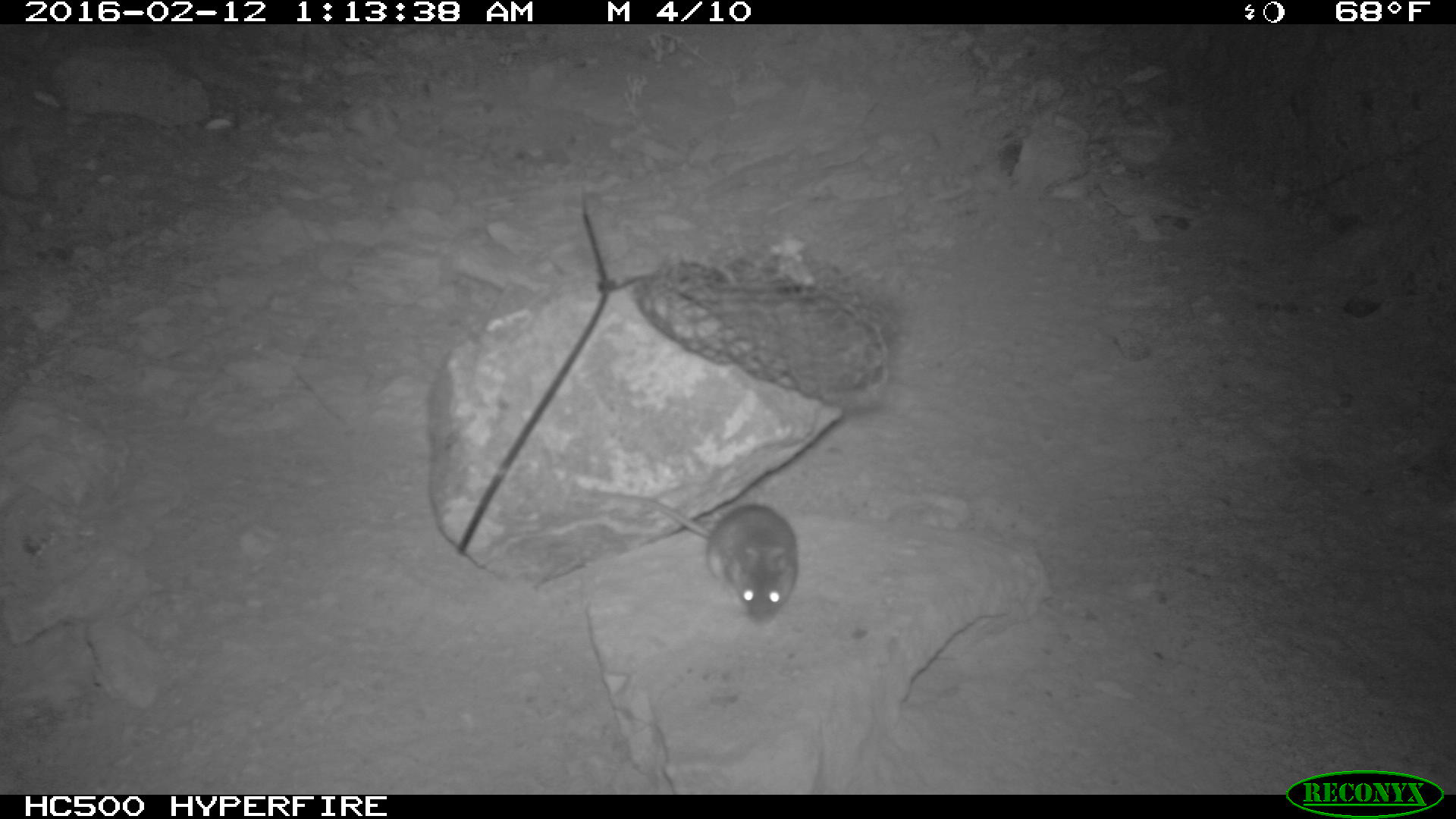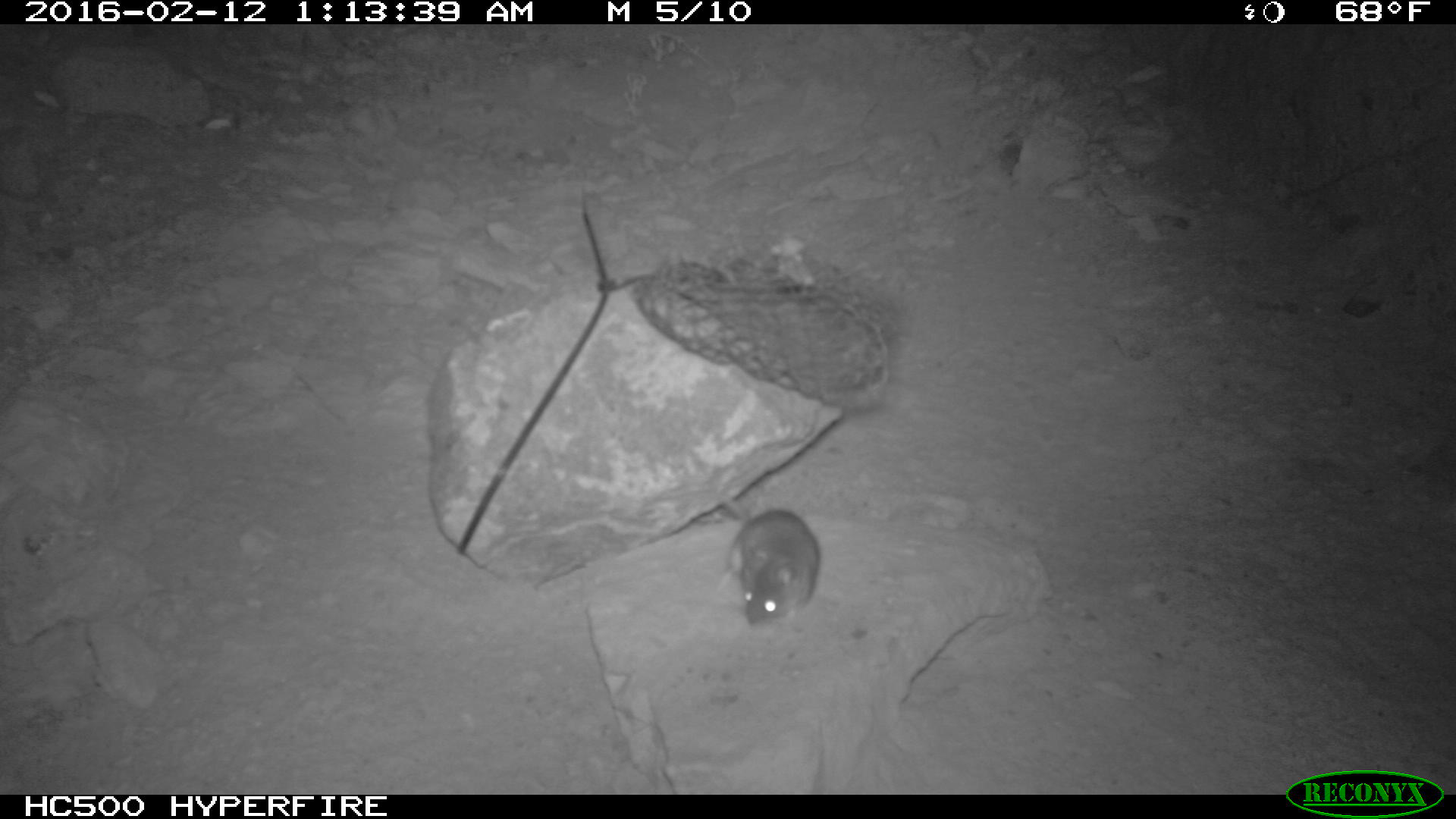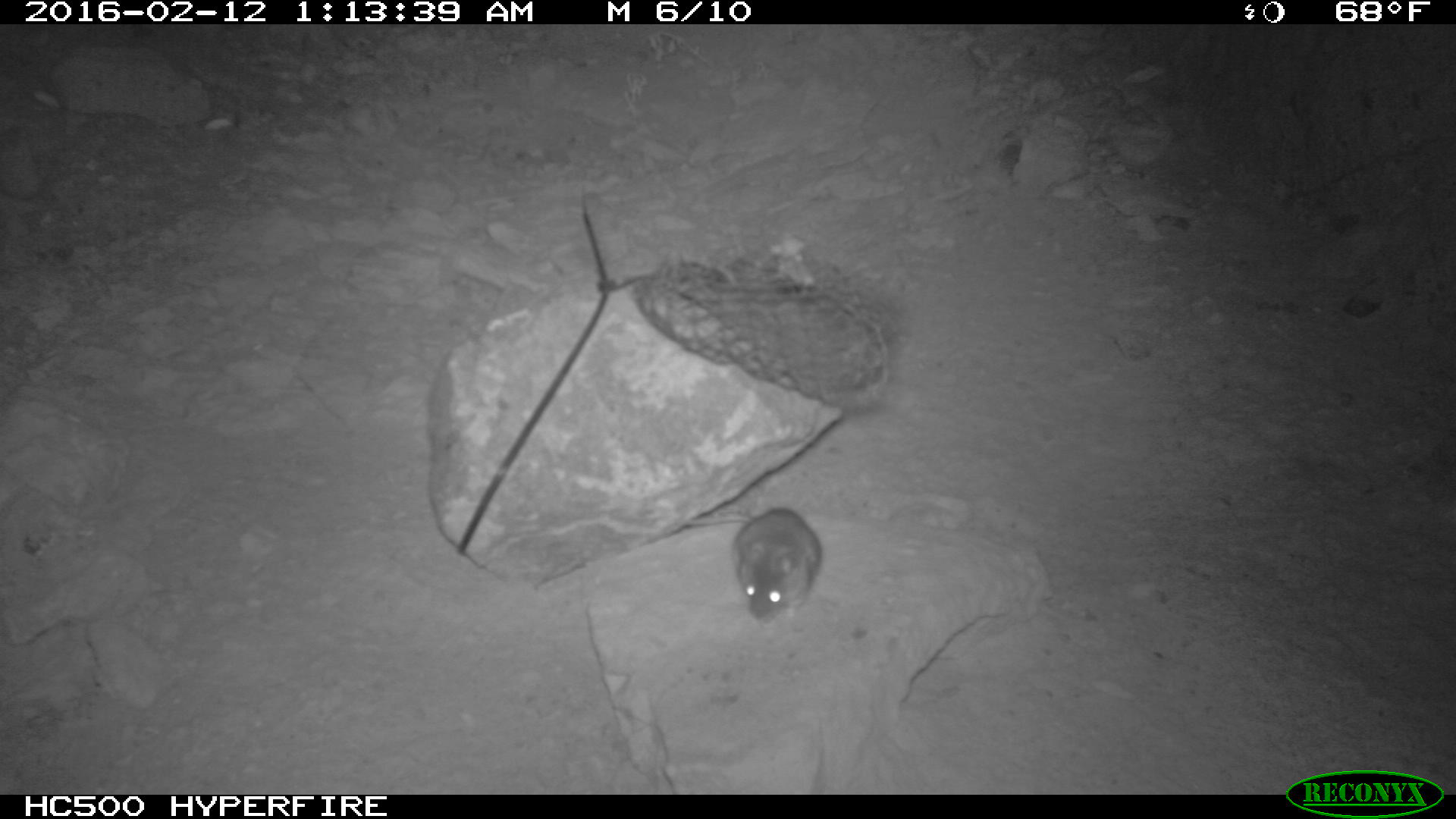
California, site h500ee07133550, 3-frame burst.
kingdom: Animalia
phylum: Chordata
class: Mammalia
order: Rodentia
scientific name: Rodentia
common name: rodent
Rodent (Rodentia).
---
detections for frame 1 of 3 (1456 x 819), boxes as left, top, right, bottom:
rodent: 598, 491, 797, 623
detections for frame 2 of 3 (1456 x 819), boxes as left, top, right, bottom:
rodent: 712, 491, 823, 628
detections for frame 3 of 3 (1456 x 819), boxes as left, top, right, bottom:
rodent: 686, 507, 823, 627